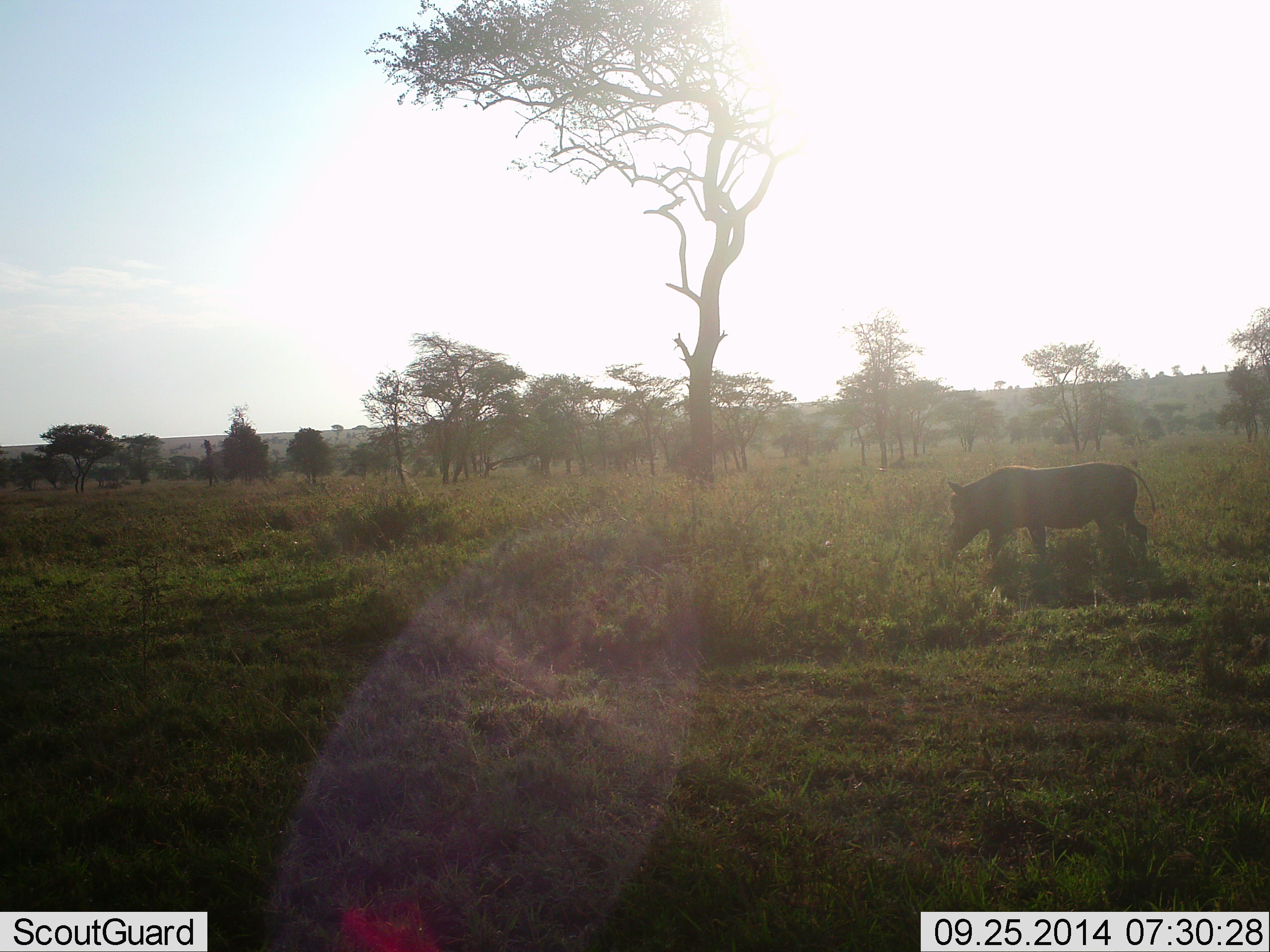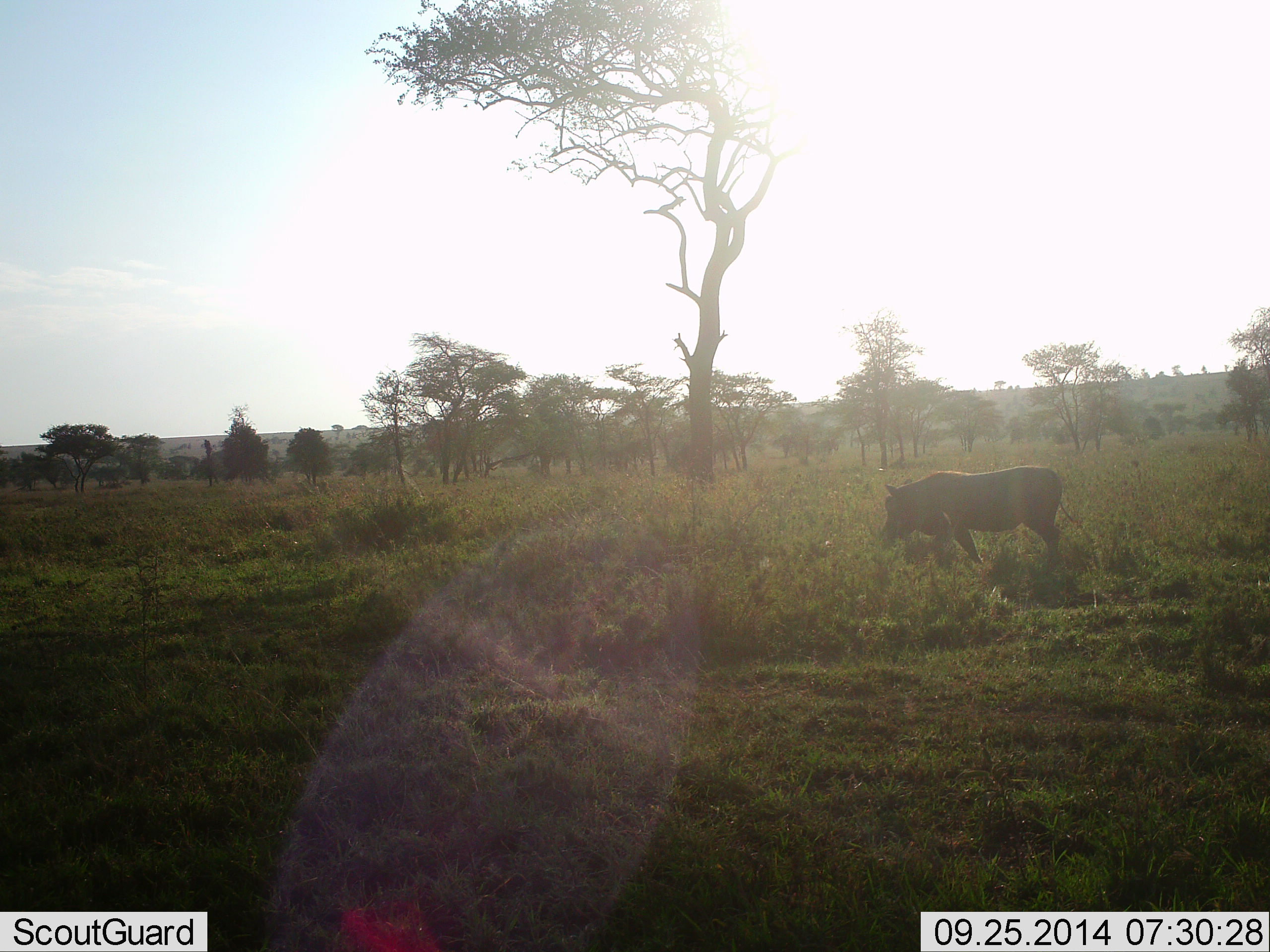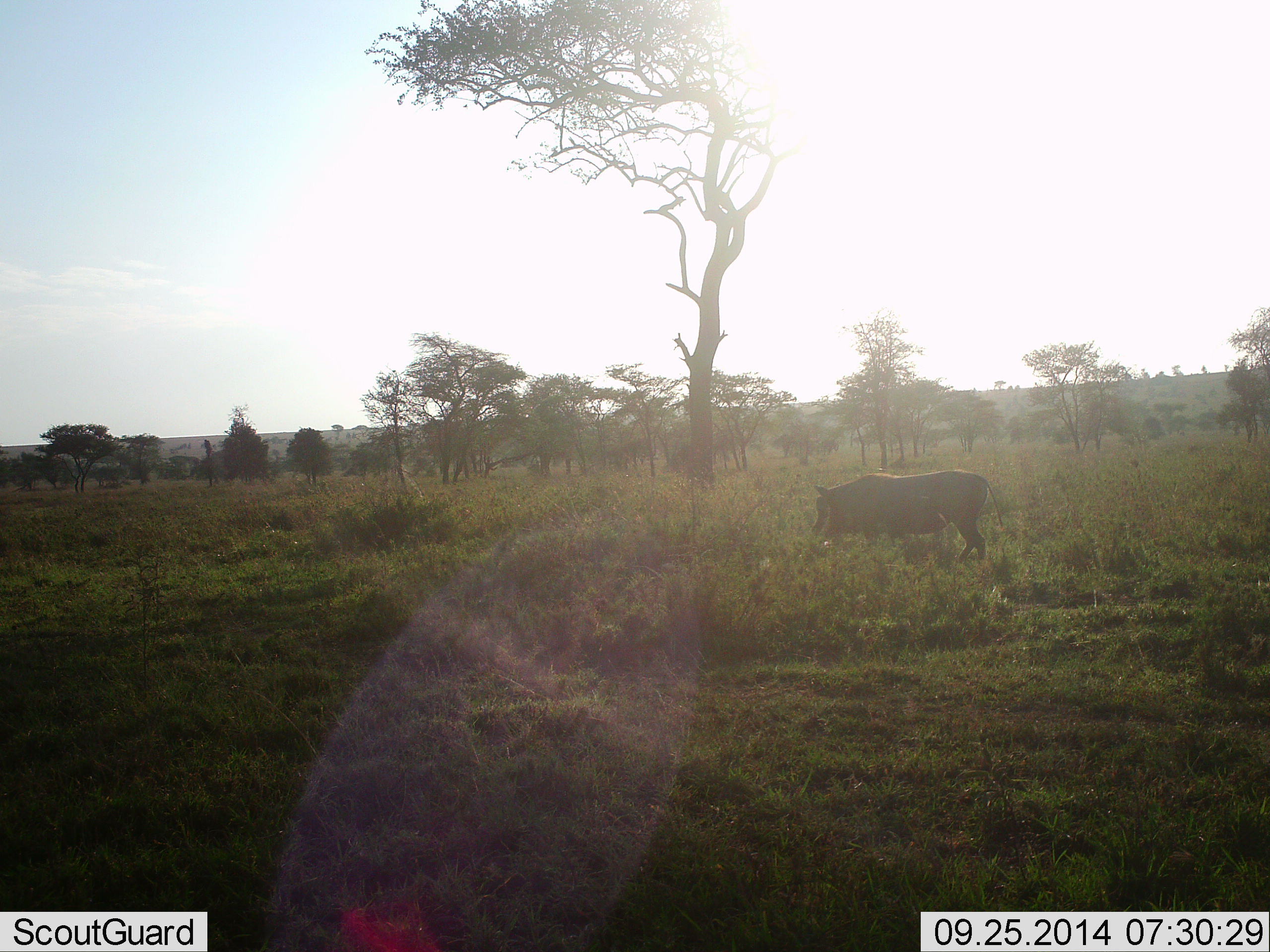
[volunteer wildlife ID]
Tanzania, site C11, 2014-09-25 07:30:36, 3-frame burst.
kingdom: Animalia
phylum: Chordata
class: Mammalia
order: Artiodactyla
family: Suidae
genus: Phacochoerus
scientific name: Phacochoerus africanus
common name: warthog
Warthog (Phacochoerus africanus), count 1. Behavior (volunteer vote fractions): standing 0%, resting 0%, moving 100%, interacting 0%. Young present (vote fraction): 0%. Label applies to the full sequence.